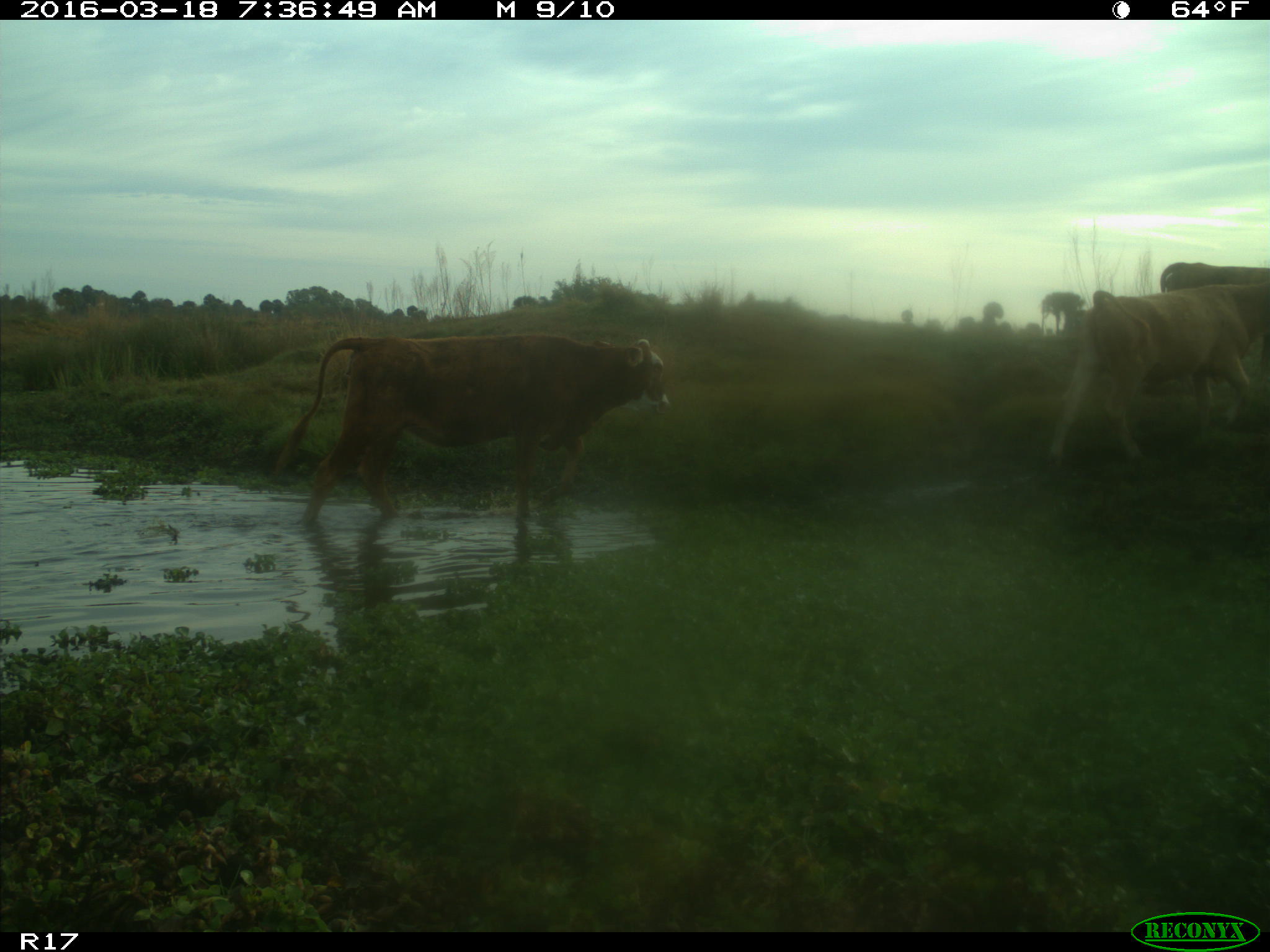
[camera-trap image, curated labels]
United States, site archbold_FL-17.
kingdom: Animalia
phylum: Chordata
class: Mammalia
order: Artiodactyla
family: Bovidae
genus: Bos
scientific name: Bos taurus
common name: domestic cow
Bos taurus (domestic cow).